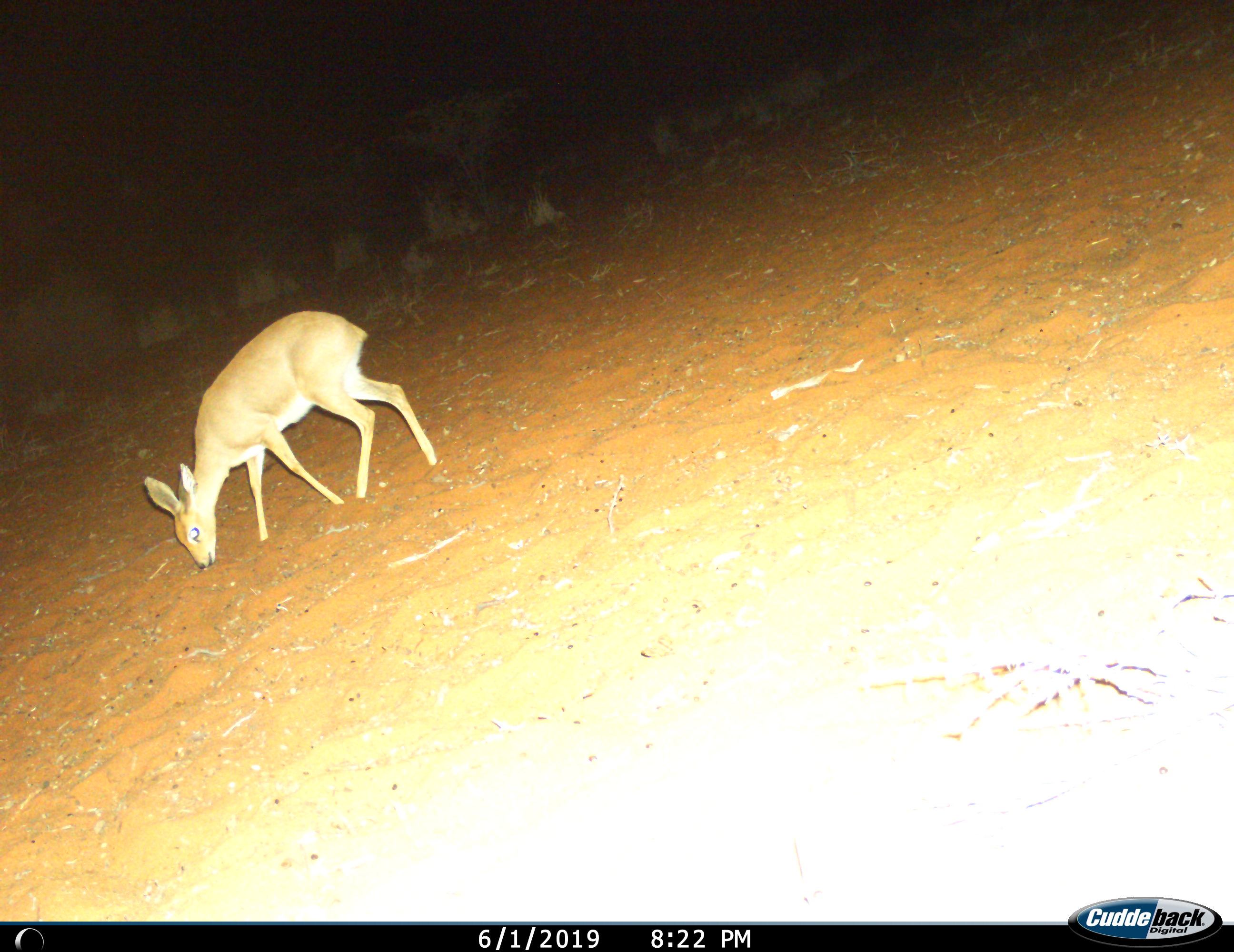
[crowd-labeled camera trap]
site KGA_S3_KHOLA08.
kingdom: Animalia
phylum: Chordata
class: Mammalia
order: Artiodactyla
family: Bovidae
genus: Raphicerus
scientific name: Raphicerus campestris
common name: steenbok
Steenbok (Raphicerus campestris), count 1. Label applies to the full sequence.